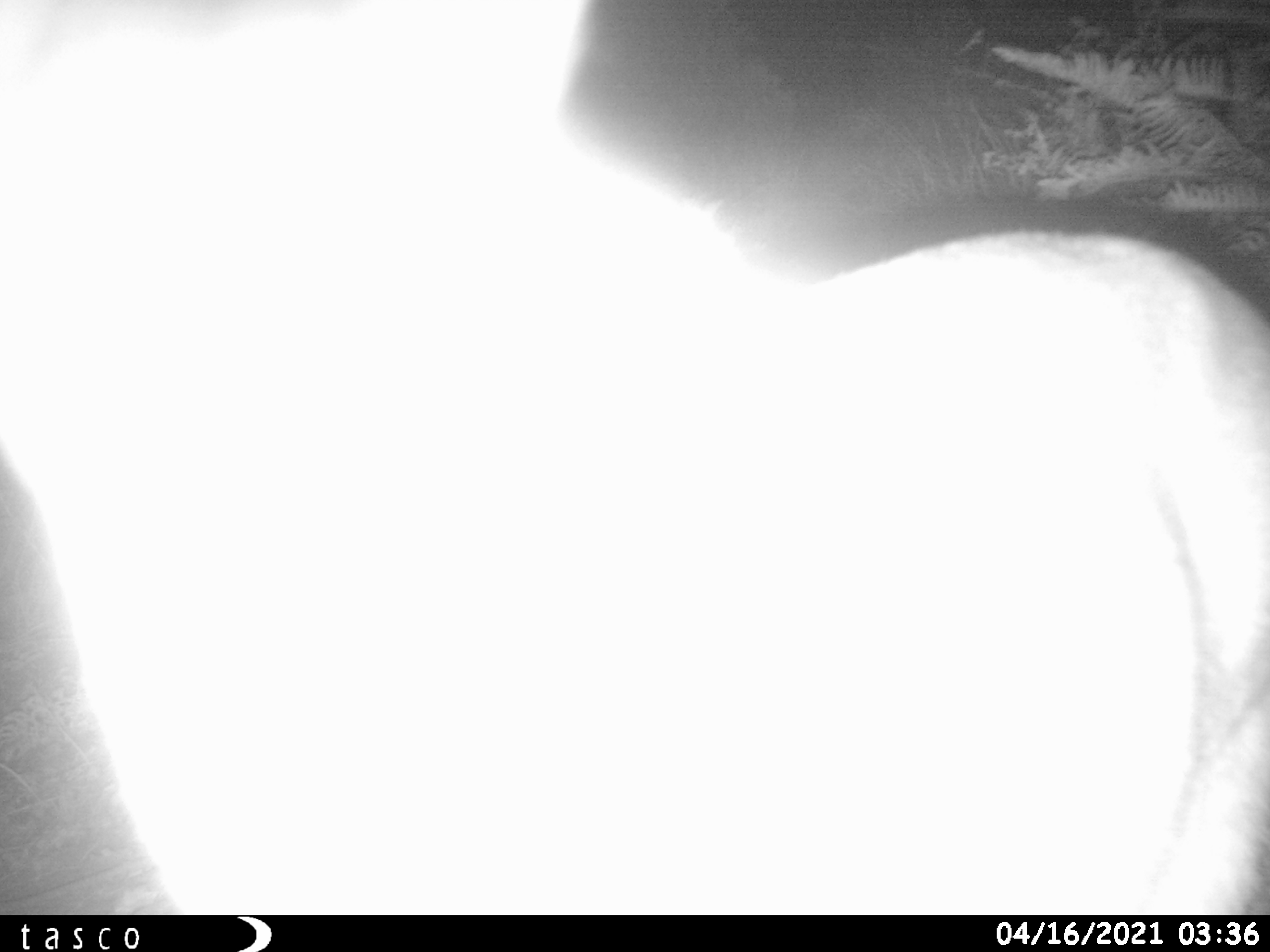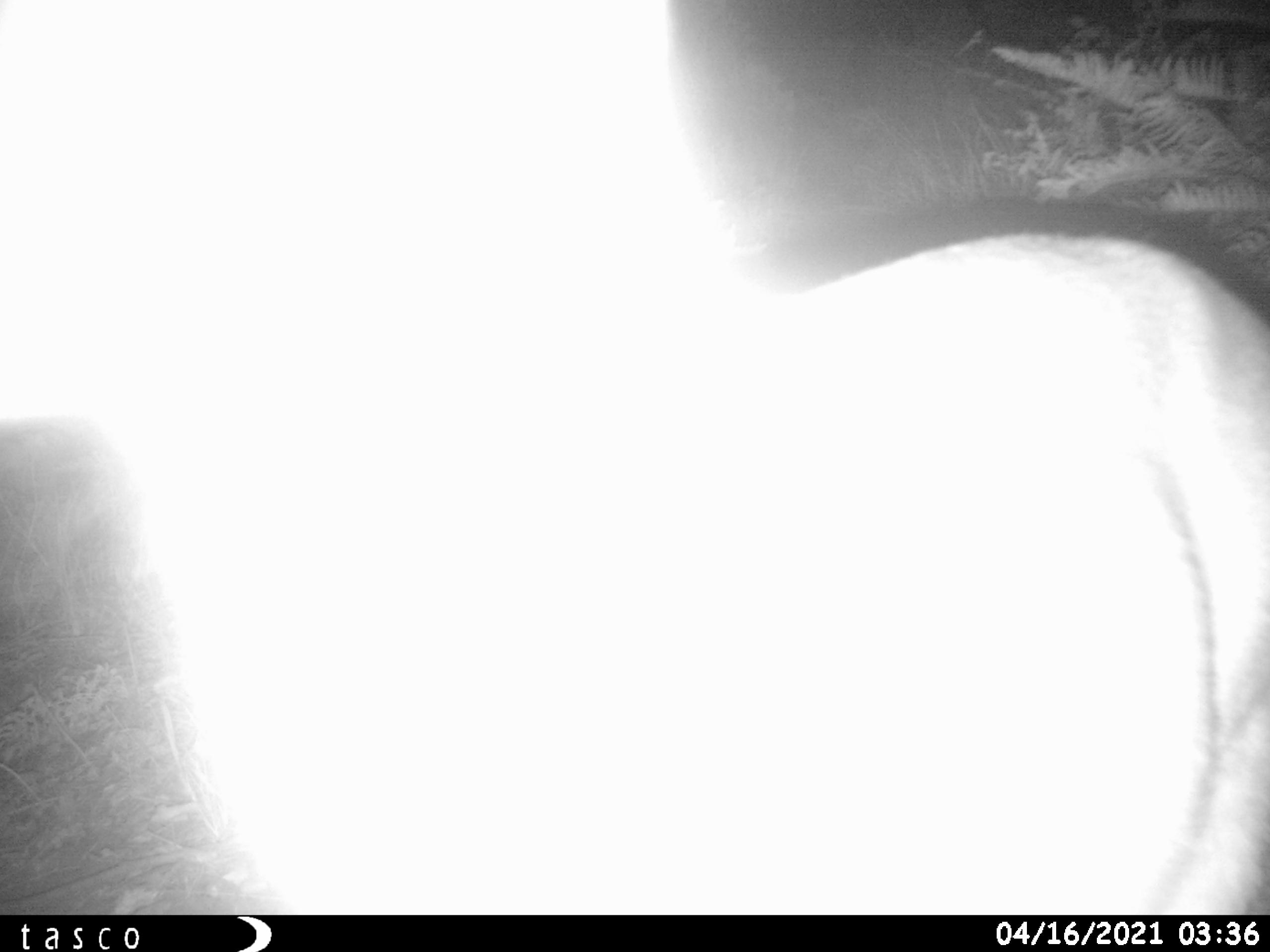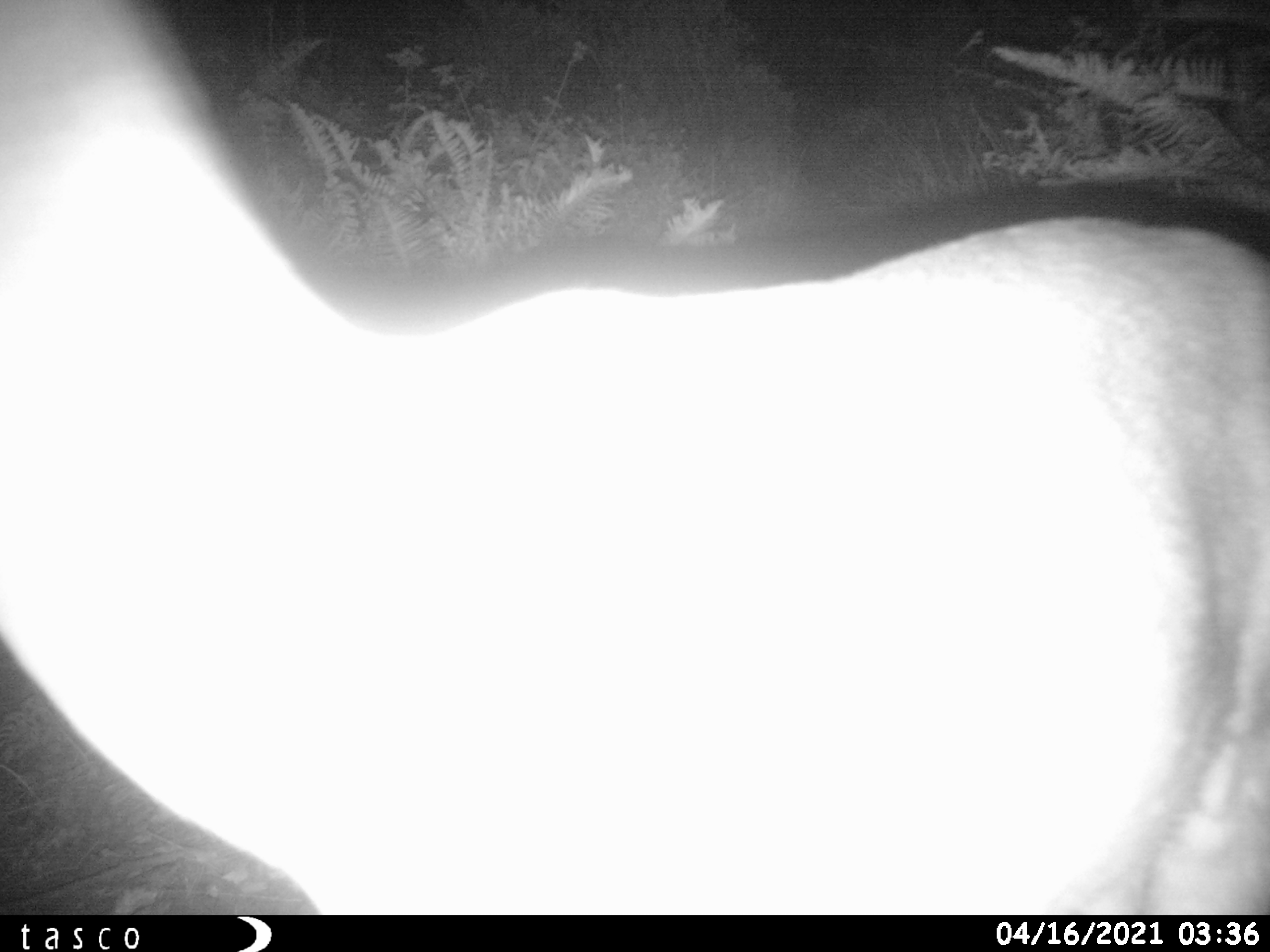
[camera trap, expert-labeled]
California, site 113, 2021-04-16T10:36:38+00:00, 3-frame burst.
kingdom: Animalia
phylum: Chordata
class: Mammalia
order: Artiodactyla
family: Cervidae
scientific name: Cervidae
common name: elk or deer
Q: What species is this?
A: Elk or deer (Cervidae).